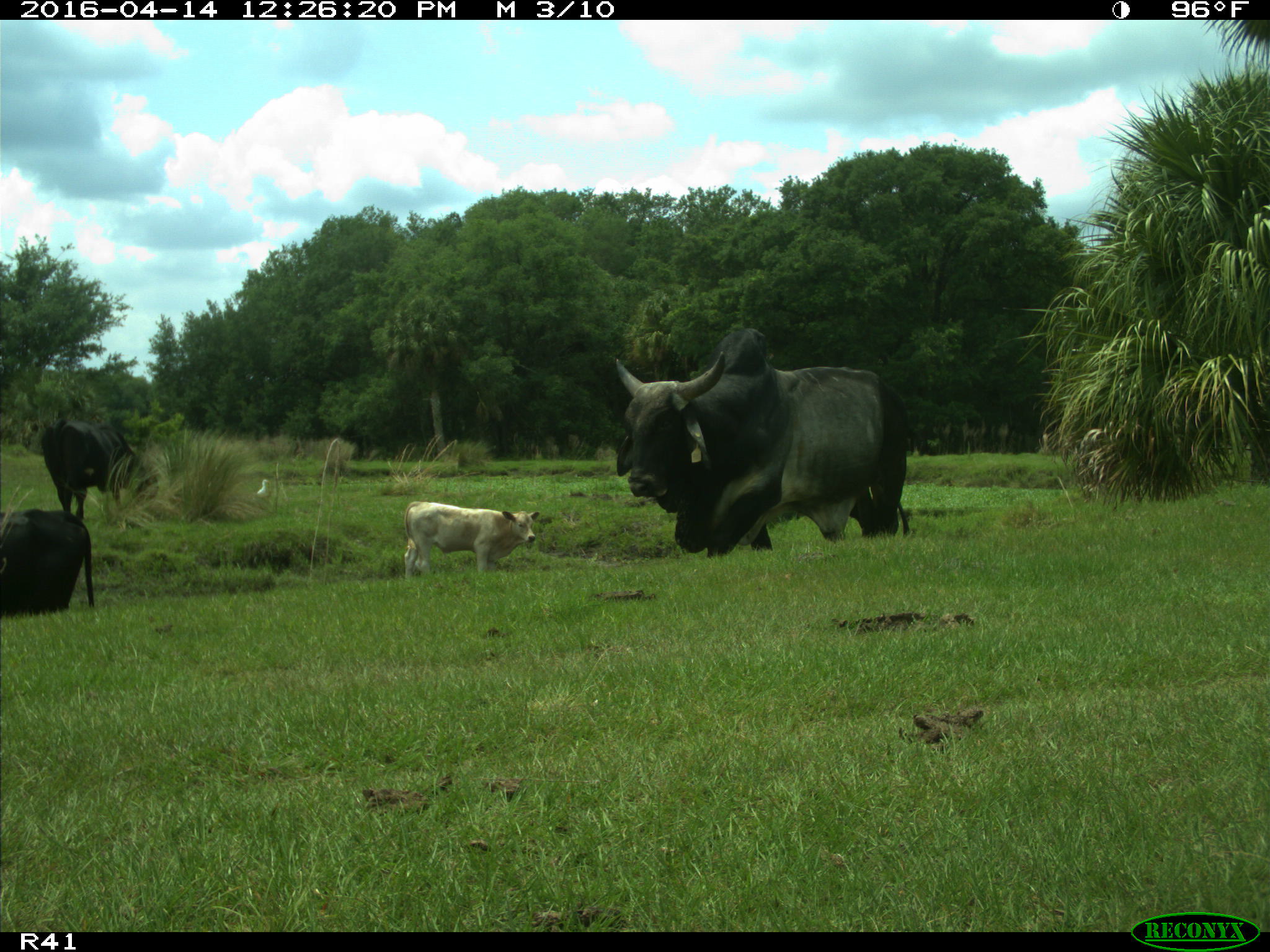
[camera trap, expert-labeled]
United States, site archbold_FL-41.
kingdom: Animalia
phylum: Chordata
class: Mammalia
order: Artiodactyla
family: Bovidae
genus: Bos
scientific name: Bos taurus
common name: domestic cow